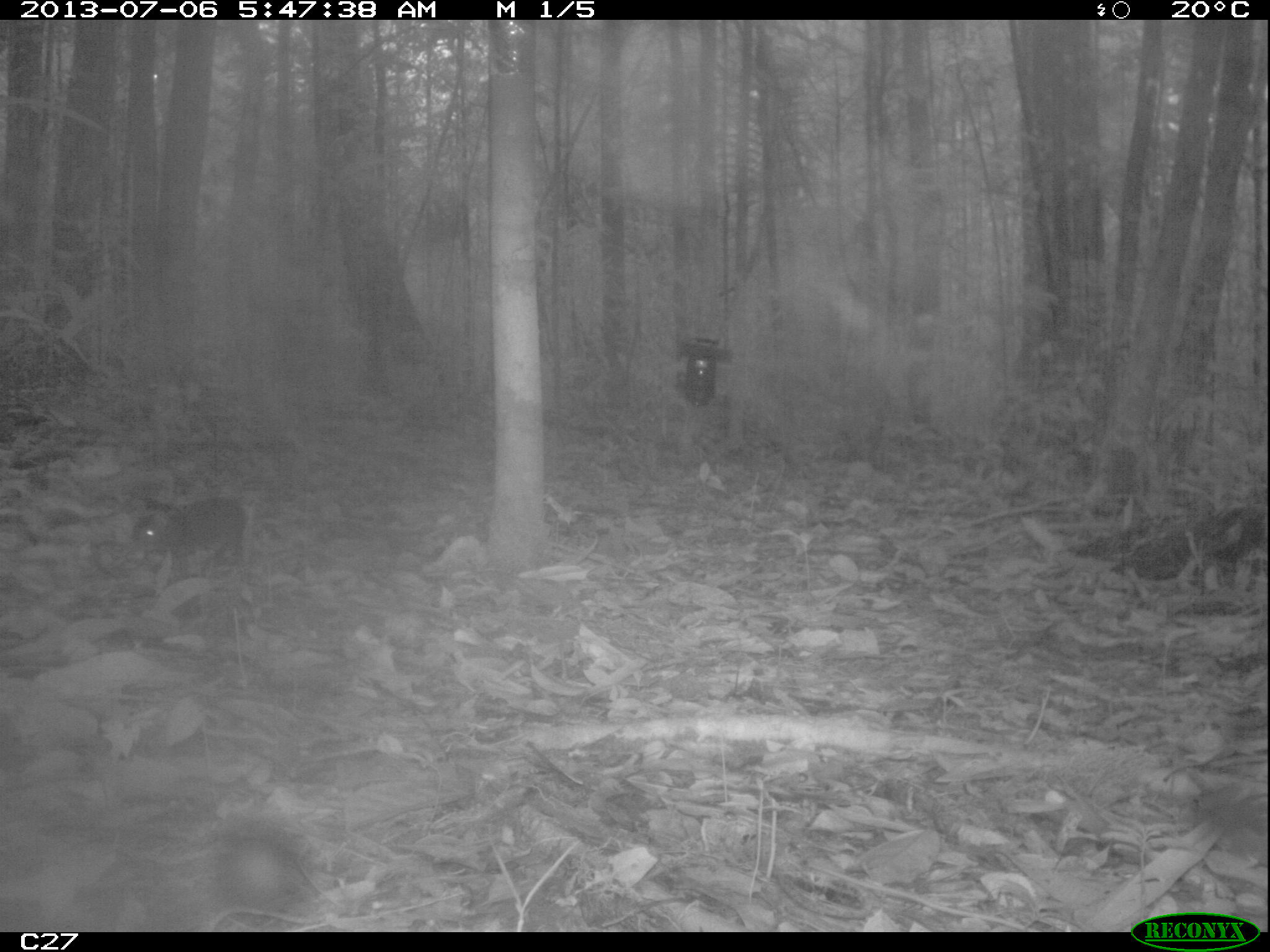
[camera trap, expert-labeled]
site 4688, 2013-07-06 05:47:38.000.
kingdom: Animalia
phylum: Chordata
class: Mammalia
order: Rodentia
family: Dasyproctidae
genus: Myoprocta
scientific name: Myoprocta pratti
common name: green acouchi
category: myoprocta pratii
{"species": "myoprocta pratii (green acouchi) (Myoprocta pratti)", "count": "1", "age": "adult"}